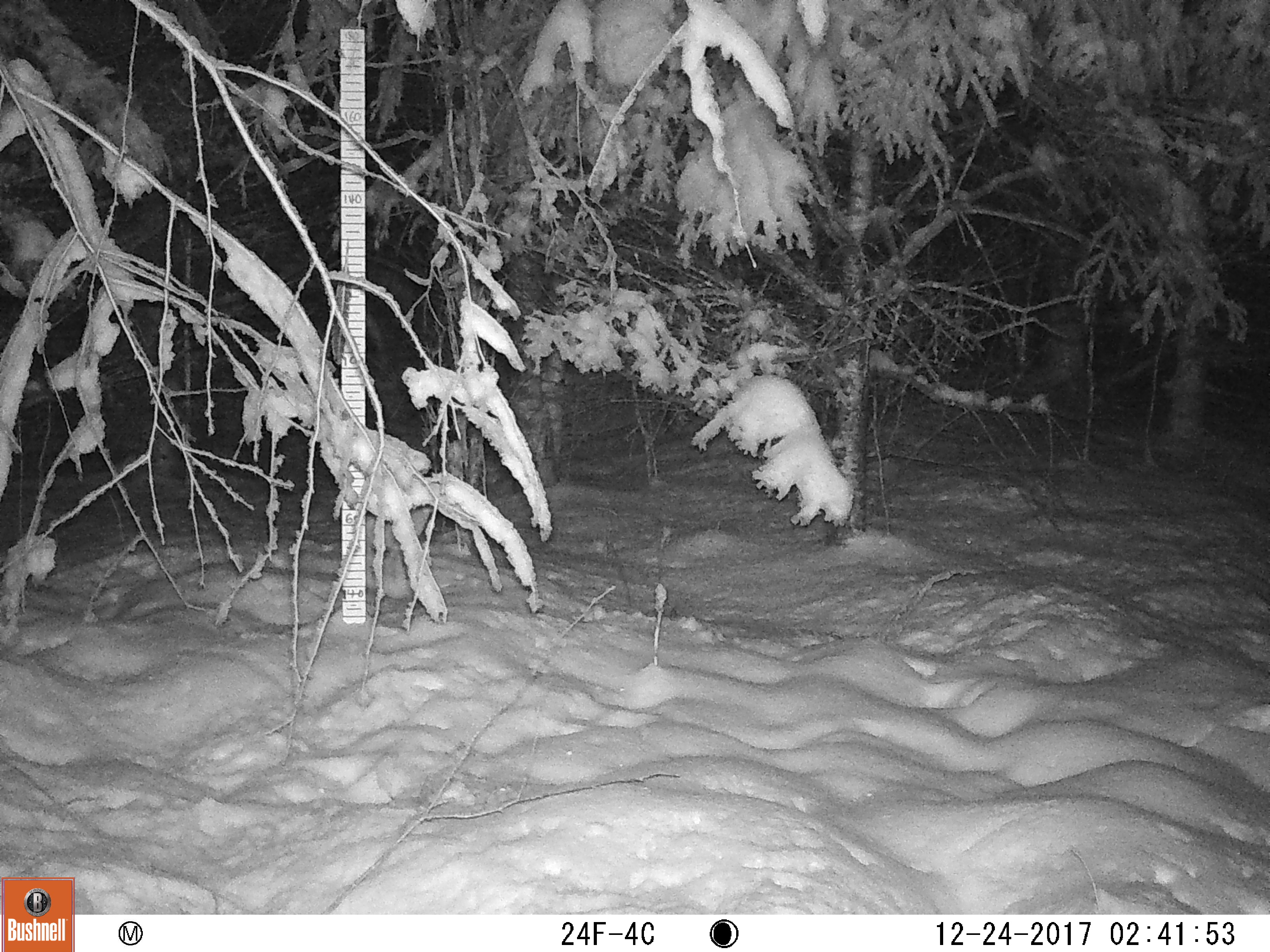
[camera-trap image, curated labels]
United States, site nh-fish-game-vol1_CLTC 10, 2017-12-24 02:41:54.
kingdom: Animalia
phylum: Chordata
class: Mammalia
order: Lagomorpha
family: Leporidae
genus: Lepus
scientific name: Lepus americanus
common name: snowshoe hare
Snowshoe hare (Lepus americanus).